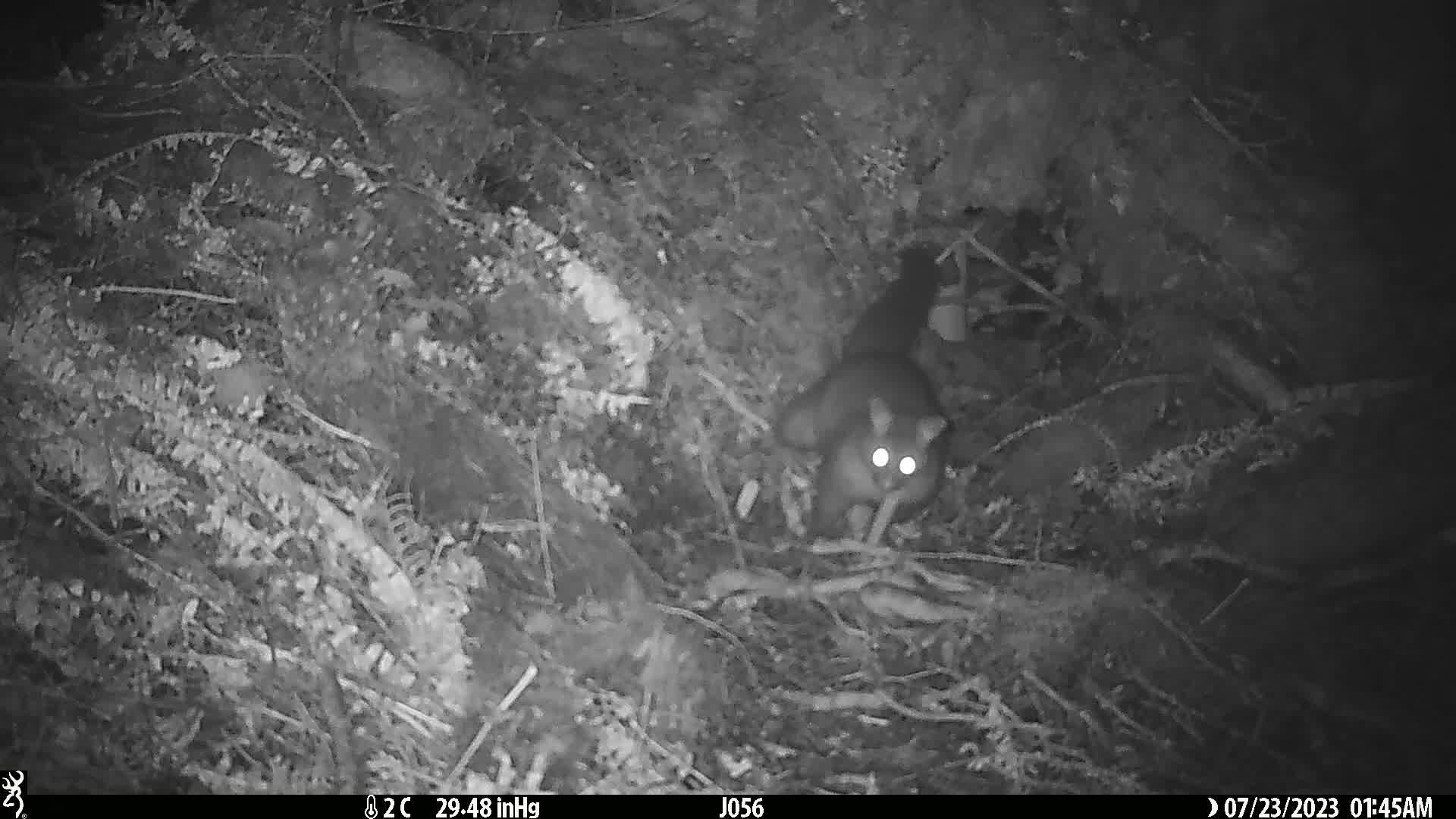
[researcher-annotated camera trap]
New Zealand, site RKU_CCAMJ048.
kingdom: Animalia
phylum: Chordata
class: Mammalia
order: Diprotodontia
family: Phalangeridae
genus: Trichosurus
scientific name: Trichosurus vulpecula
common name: common brushtail possum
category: possum